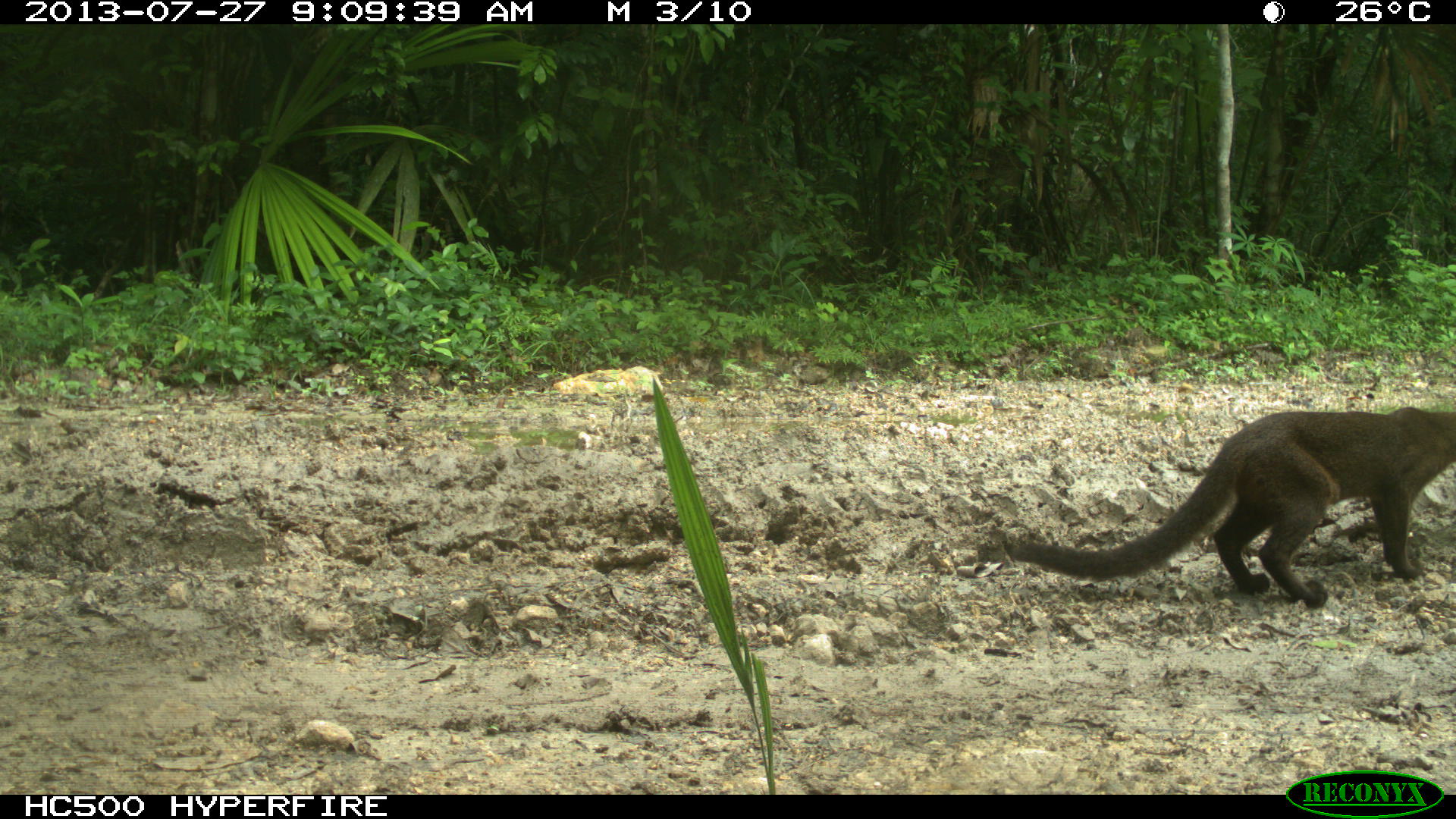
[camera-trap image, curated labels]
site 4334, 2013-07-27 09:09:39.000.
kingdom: Animalia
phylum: Chordata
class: Mammalia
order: Carnivora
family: Felidae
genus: Herpailurus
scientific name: Herpailurus yagouaroundi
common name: jaguarundi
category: puma yagoroundi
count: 1